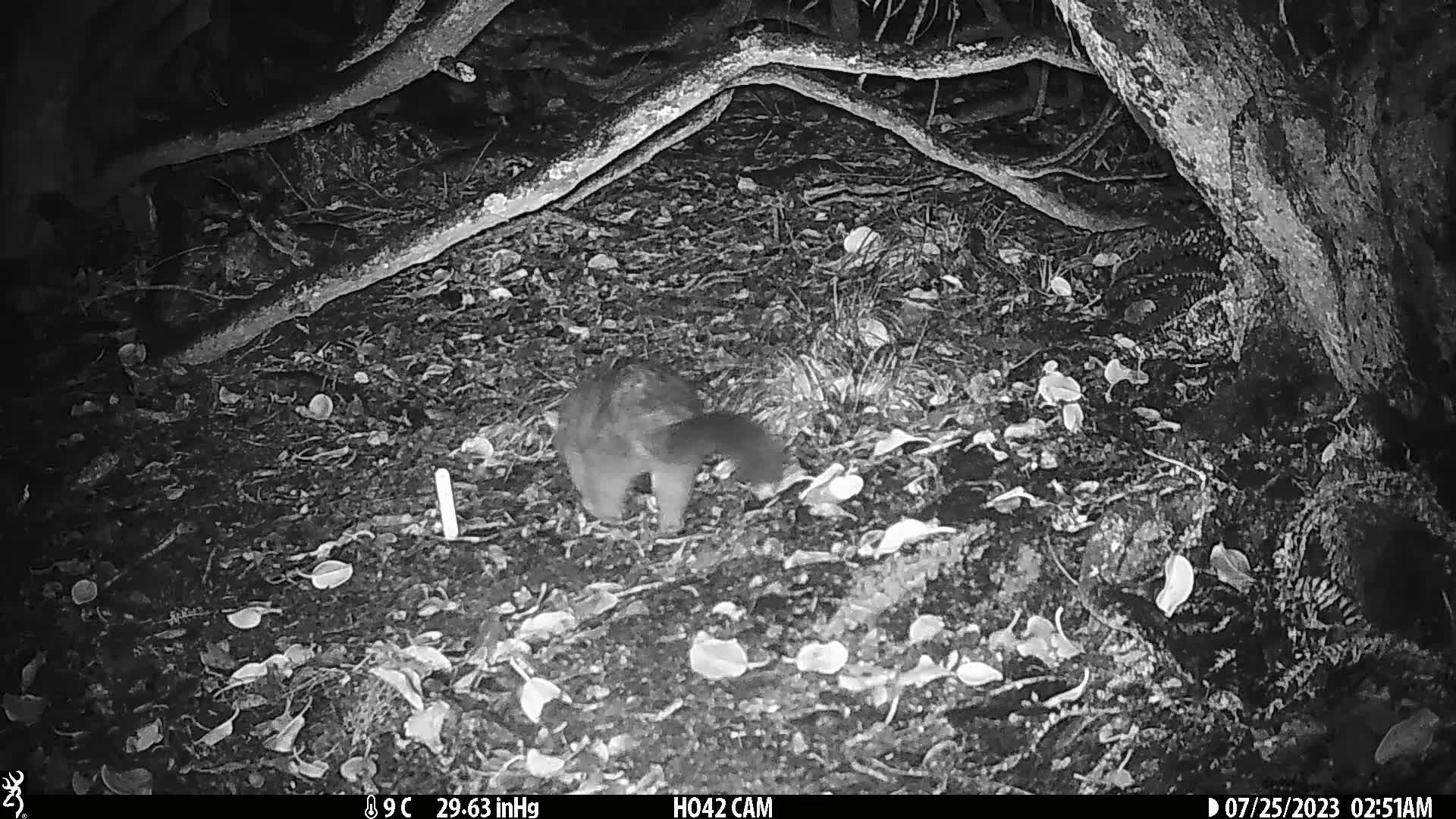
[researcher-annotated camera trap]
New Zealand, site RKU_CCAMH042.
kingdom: Animalia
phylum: Chordata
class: Mammalia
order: Diprotodontia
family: Phalangeridae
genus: Trichosurus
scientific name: Trichosurus vulpecula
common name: common brushtail possum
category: possum